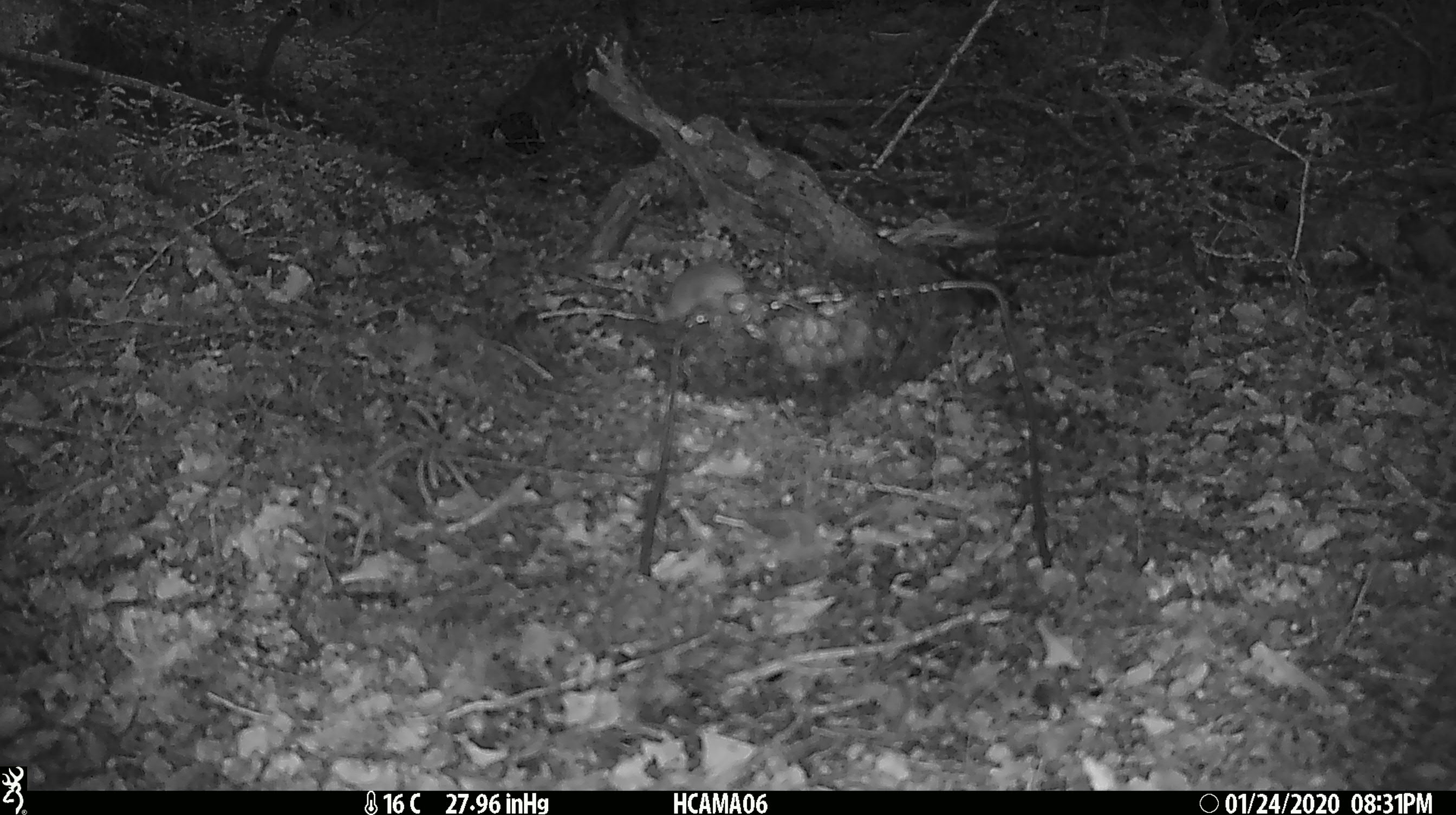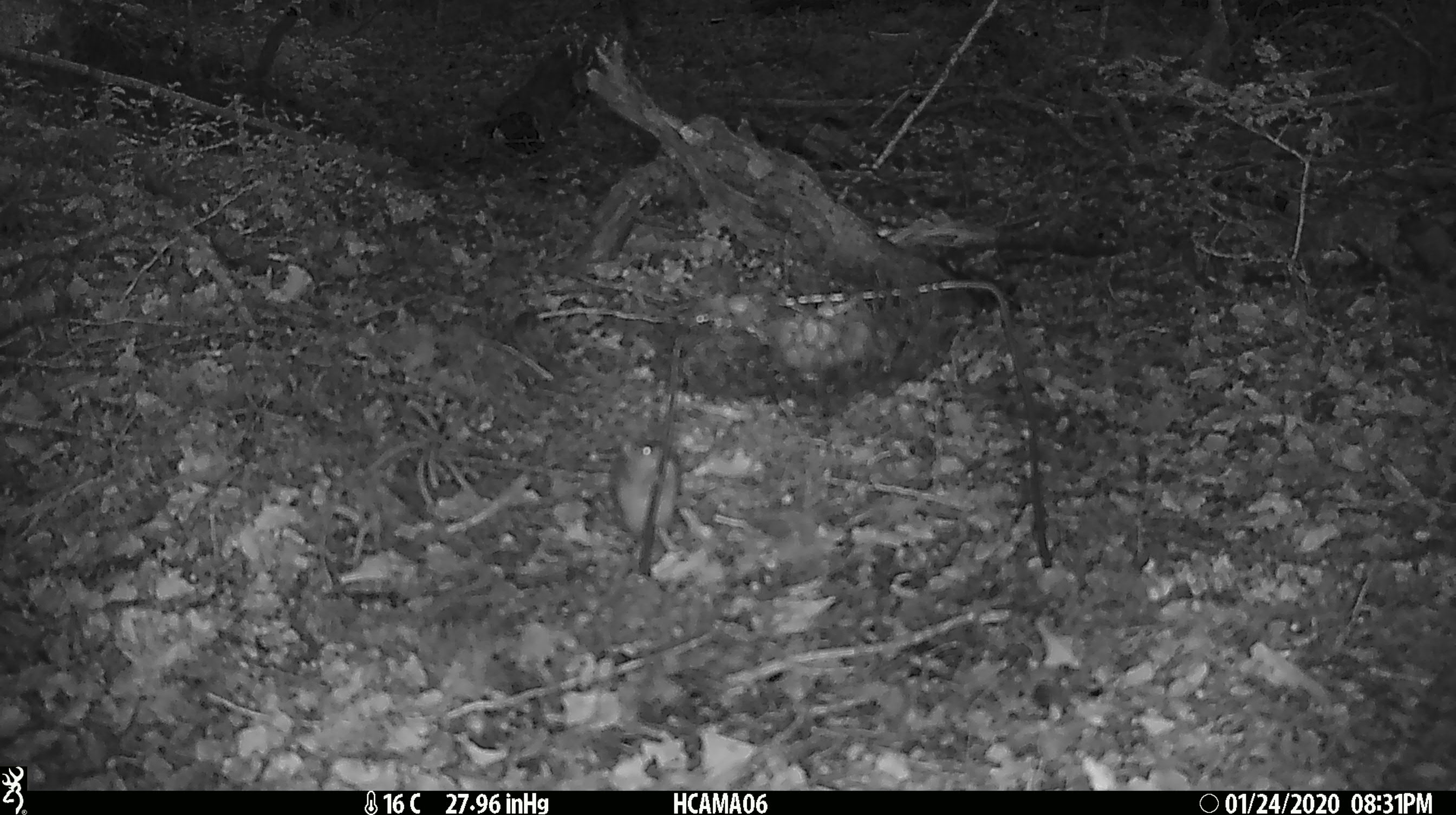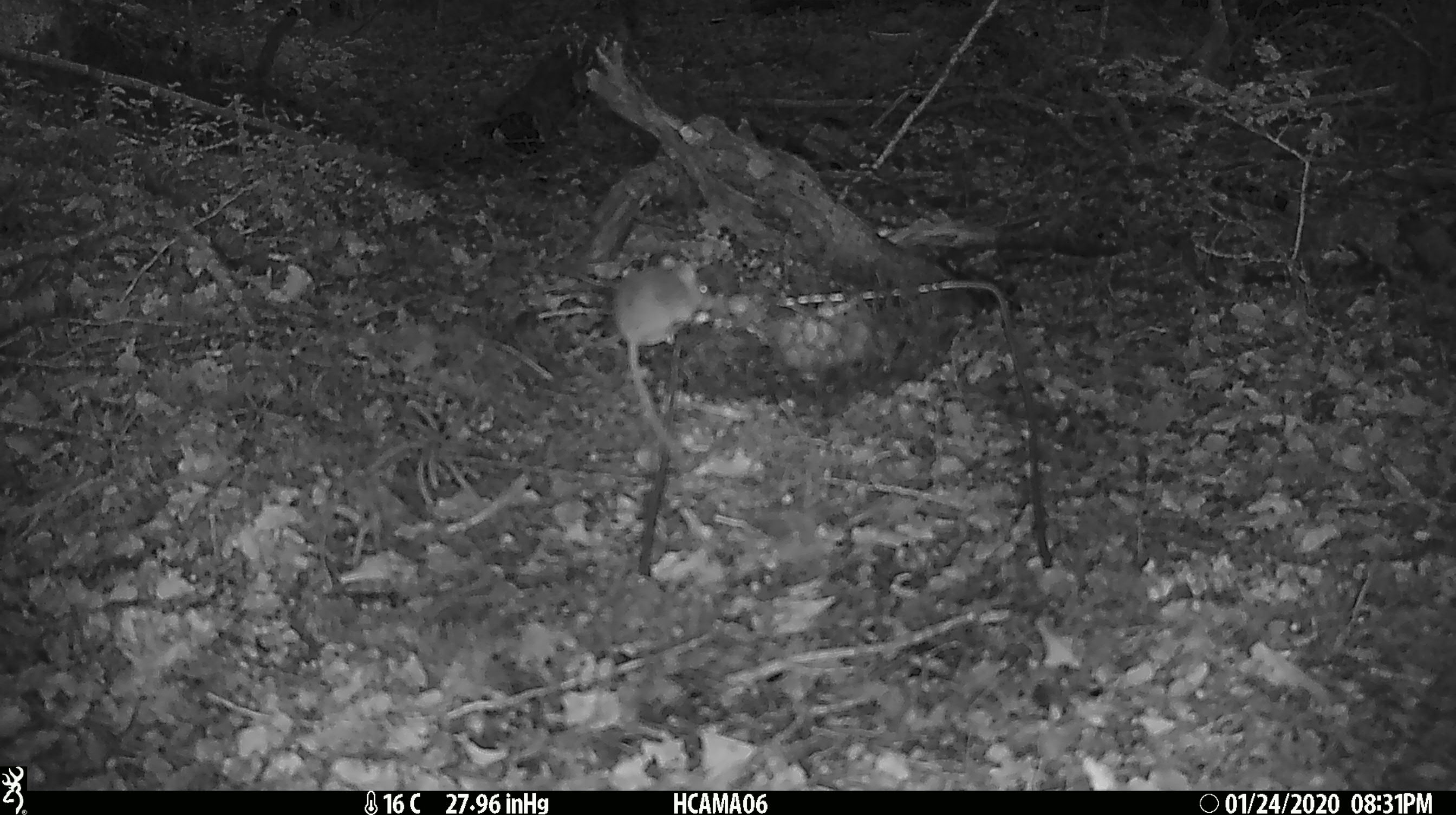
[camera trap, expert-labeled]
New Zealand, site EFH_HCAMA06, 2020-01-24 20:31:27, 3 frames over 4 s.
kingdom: Animalia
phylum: Chordata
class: Mammalia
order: Rodentia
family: Muridae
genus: Mus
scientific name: Mus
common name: mouse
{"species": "mouse (Mus)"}